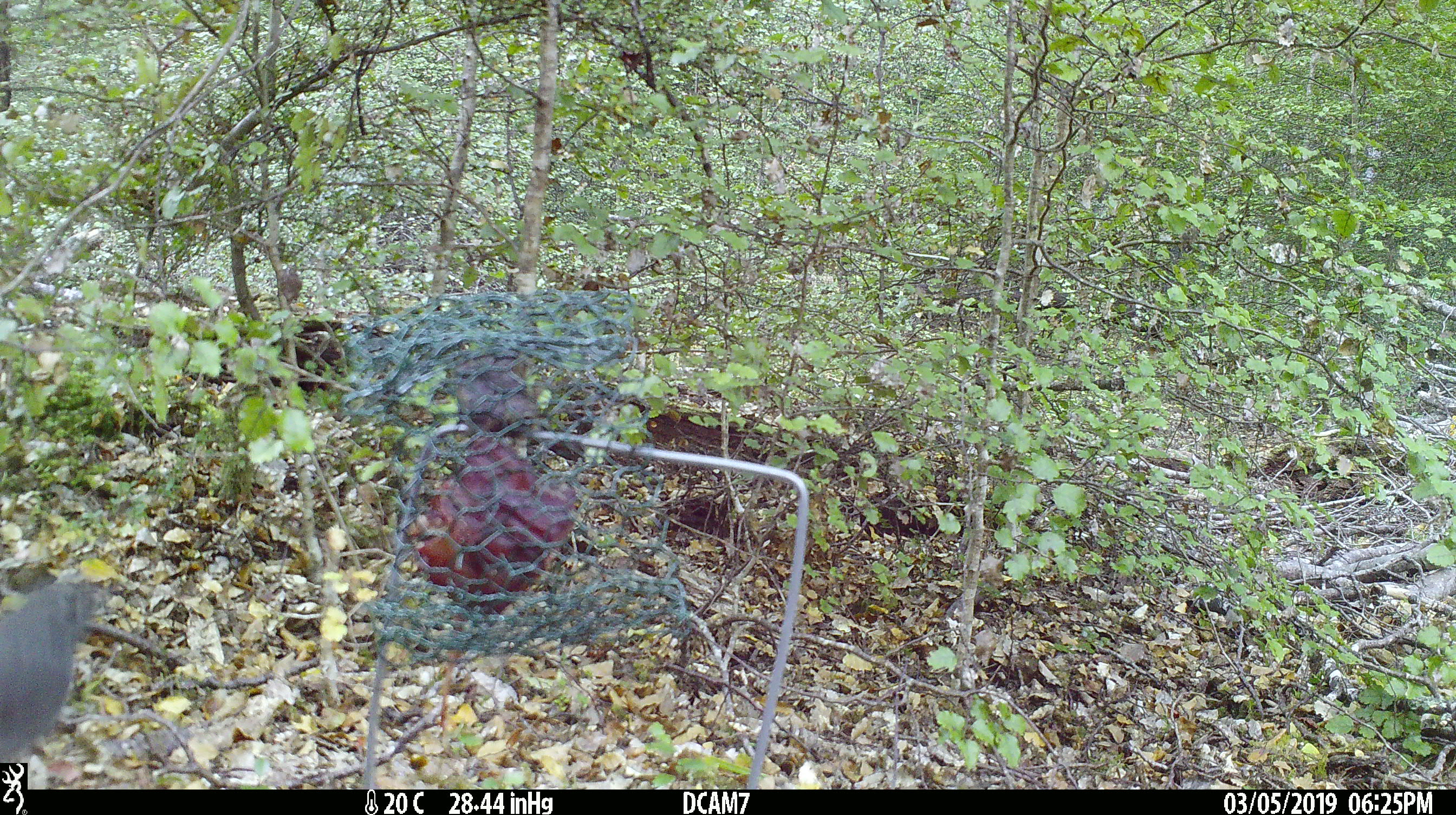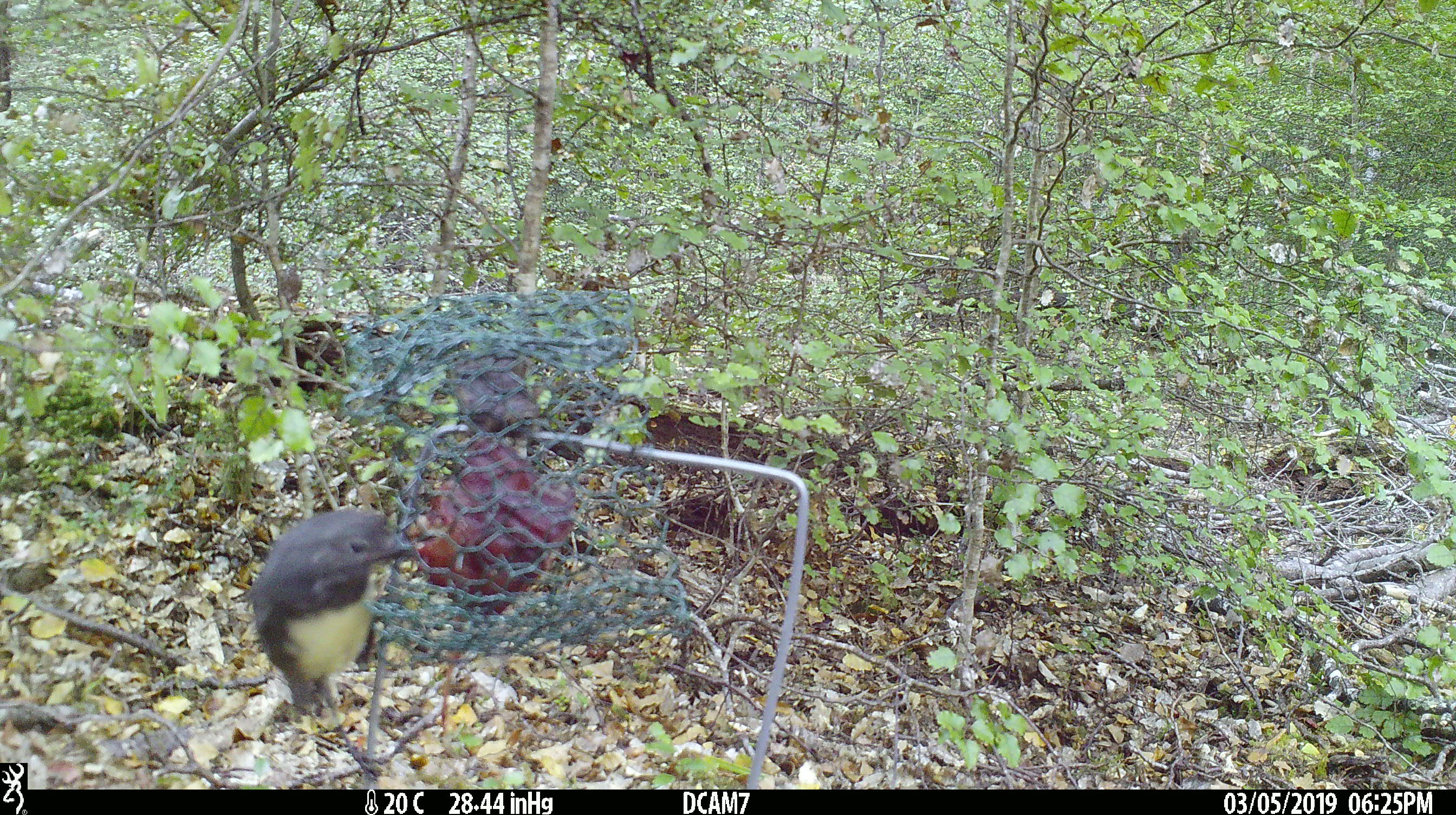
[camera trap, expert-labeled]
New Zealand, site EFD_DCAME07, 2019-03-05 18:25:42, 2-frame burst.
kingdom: Animalia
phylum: Chordata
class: Aves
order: Passeriformes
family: Petroicidae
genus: Petroica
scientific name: Petroica australis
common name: new zealand robin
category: robin